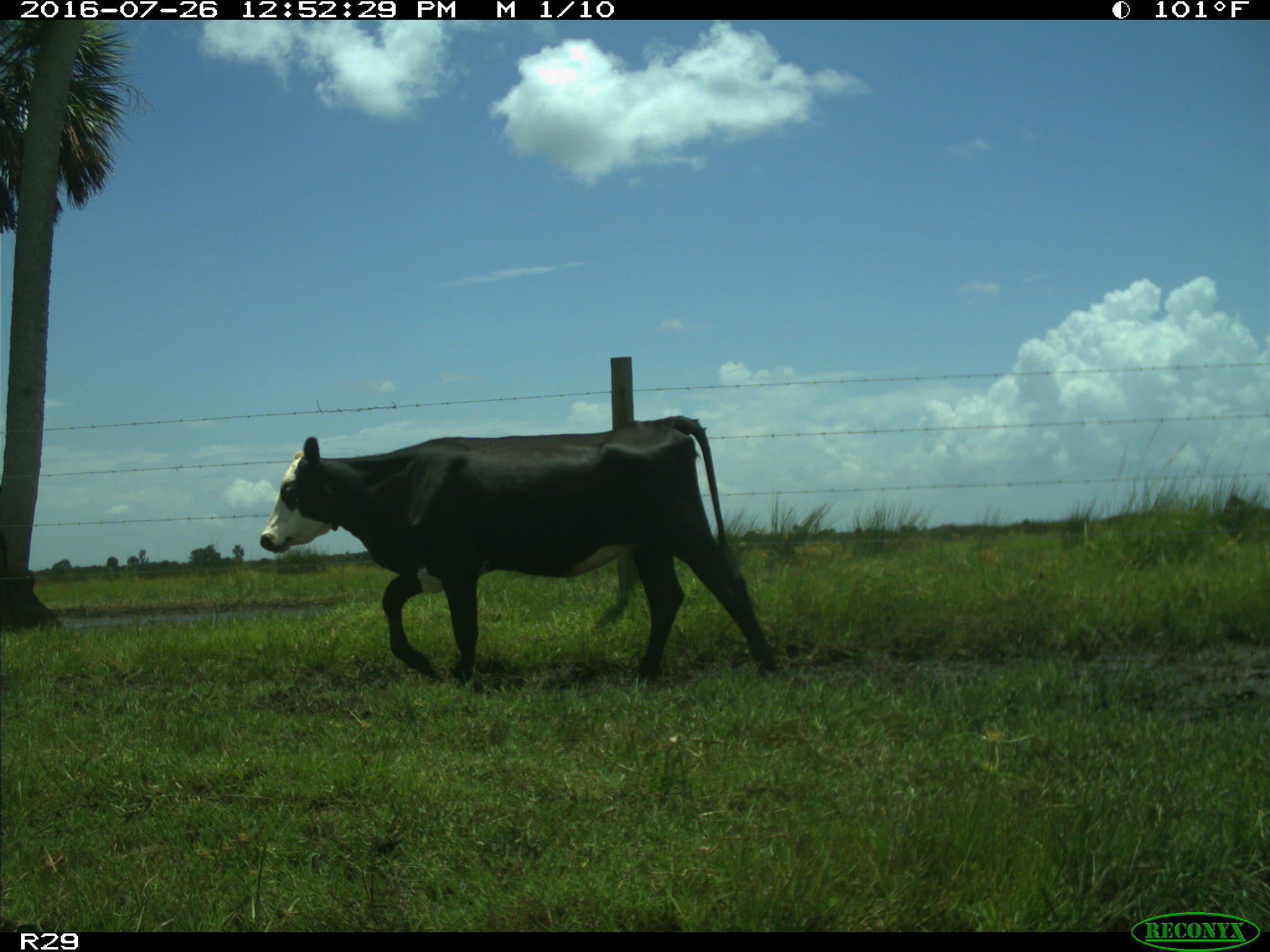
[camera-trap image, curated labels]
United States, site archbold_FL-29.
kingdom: Animalia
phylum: Chordata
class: Mammalia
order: Artiodactyla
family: Bovidae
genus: Bos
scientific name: Bos taurus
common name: domestic cow